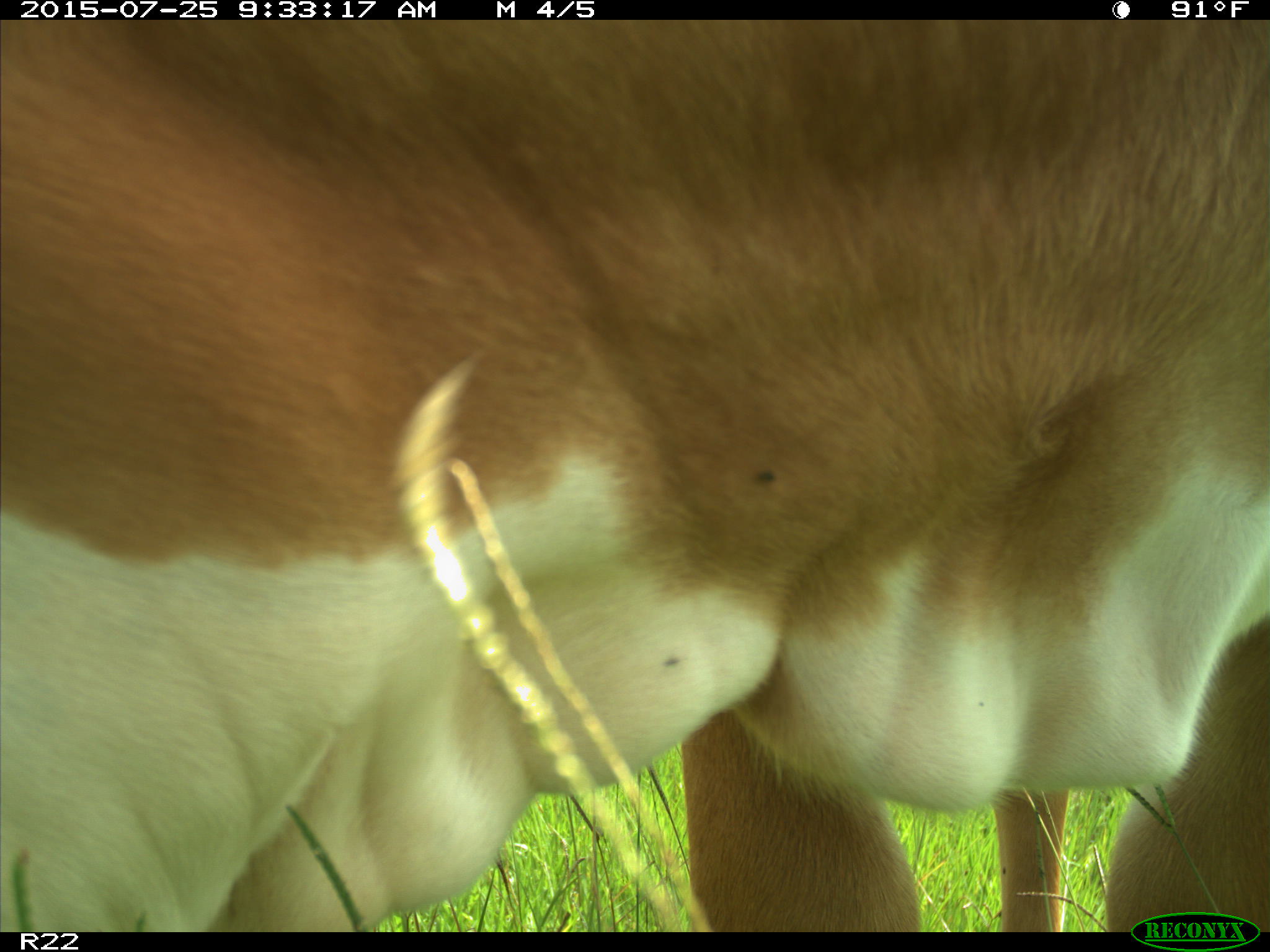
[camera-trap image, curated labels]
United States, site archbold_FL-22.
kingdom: Animalia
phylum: Chordata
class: Mammalia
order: Artiodactyla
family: Bovidae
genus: Bos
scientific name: Bos taurus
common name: domestic cow